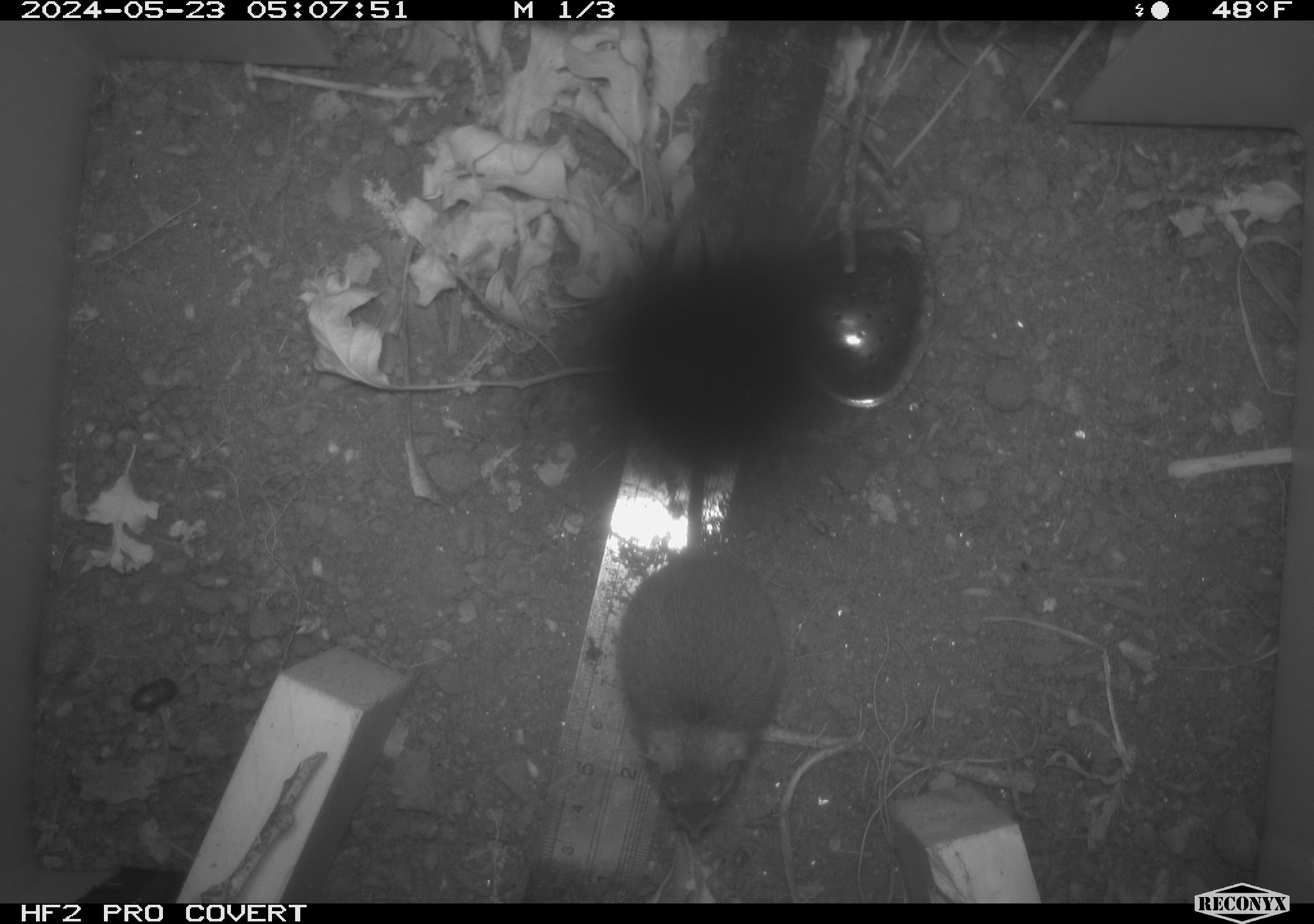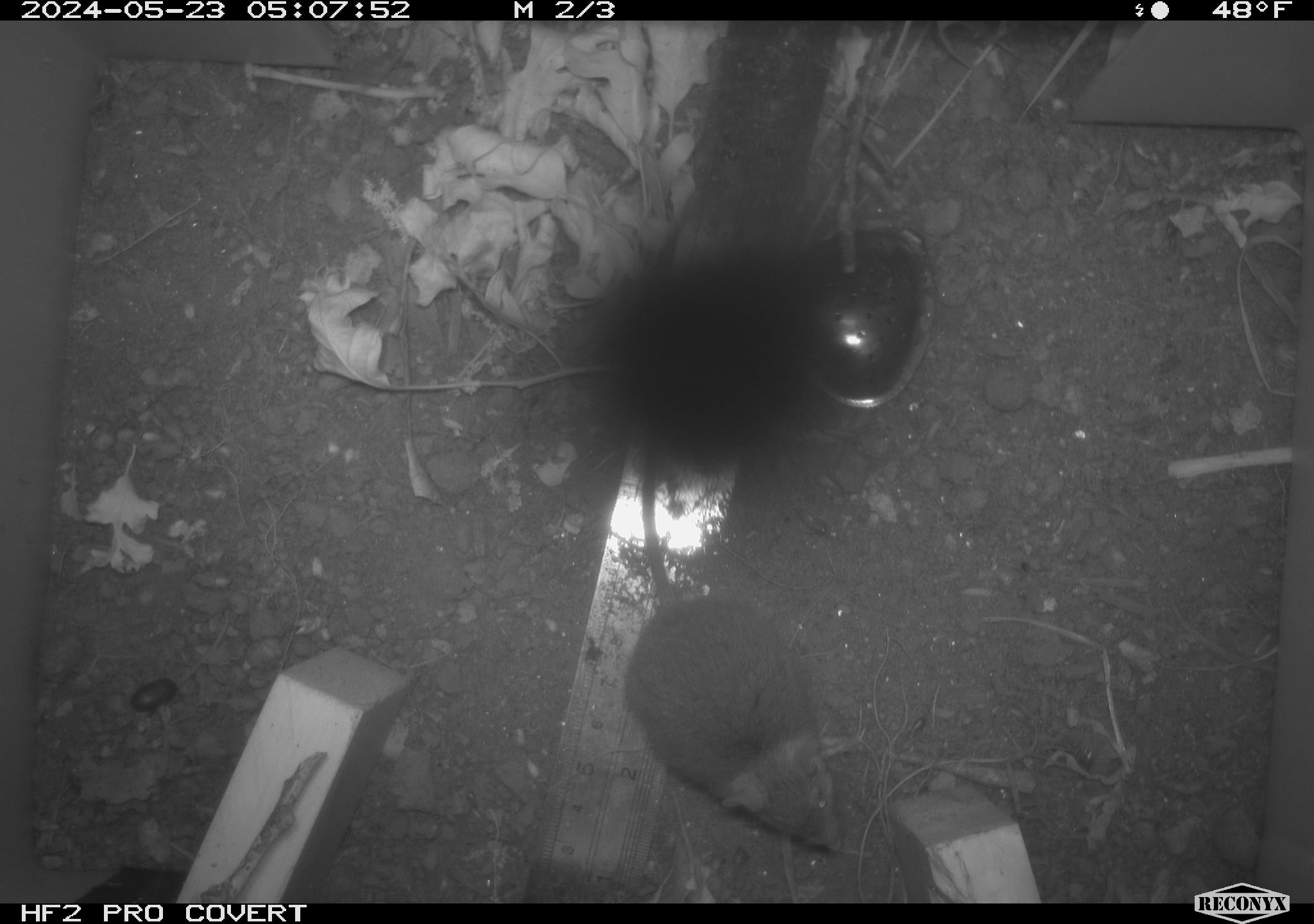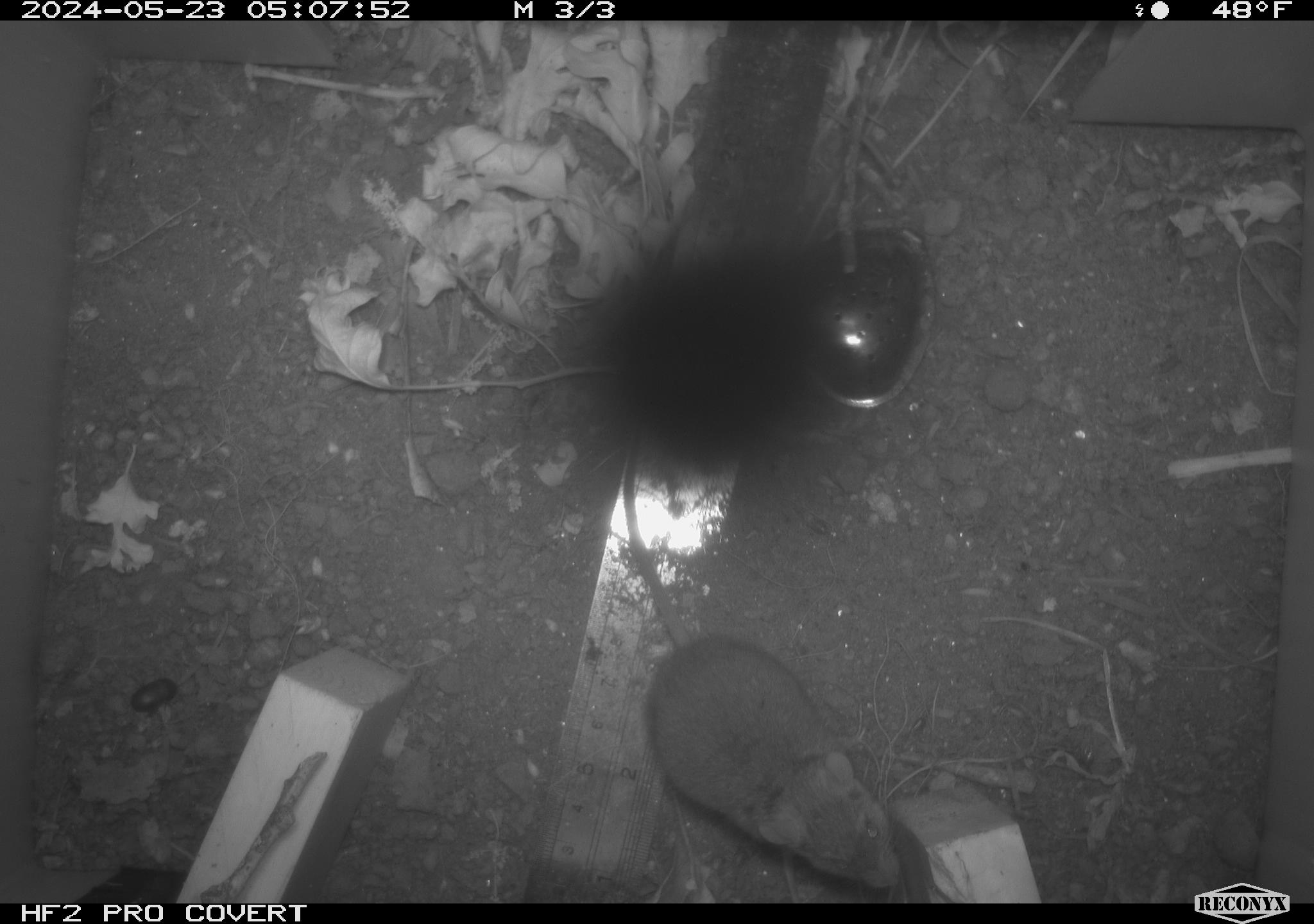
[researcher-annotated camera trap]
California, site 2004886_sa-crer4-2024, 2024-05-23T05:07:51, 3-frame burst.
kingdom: Animalia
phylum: Chordata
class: Mammalia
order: Rodentia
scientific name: Rodentia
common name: mouse species